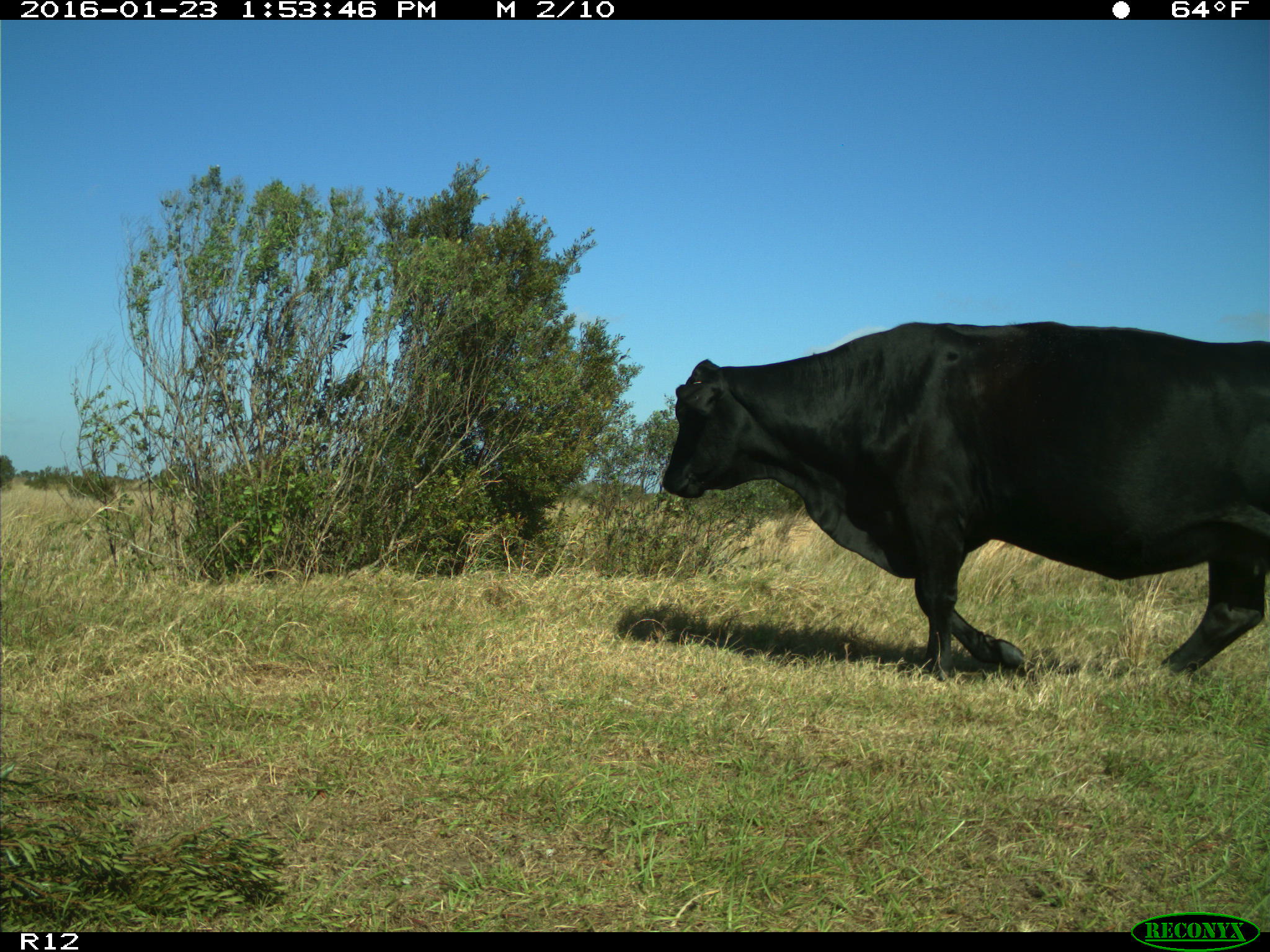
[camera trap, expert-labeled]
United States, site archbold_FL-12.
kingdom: Animalia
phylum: Chordata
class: Mammalia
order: Artiodactyla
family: Bovidae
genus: Bos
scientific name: Bos taurus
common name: domestic cow